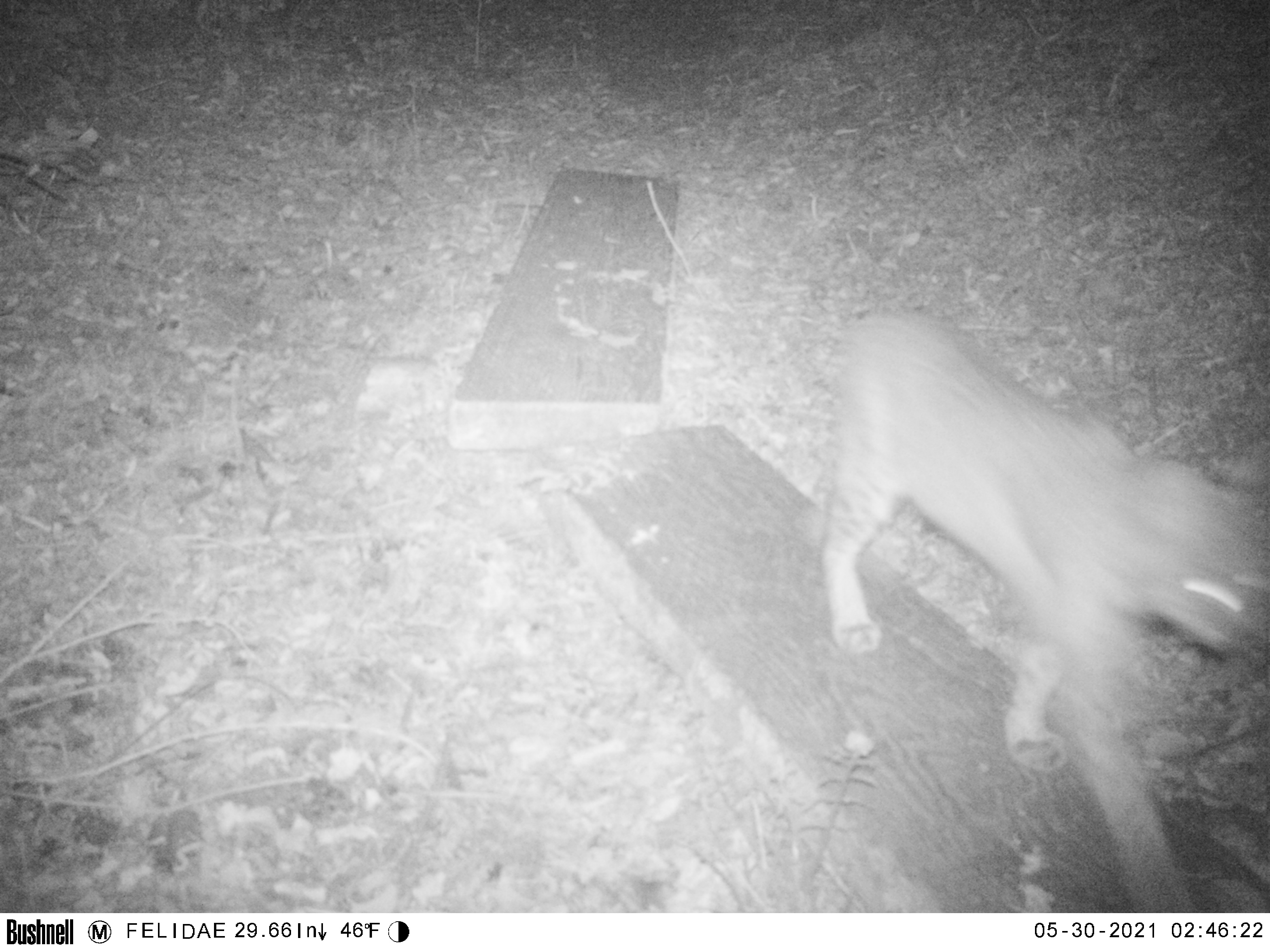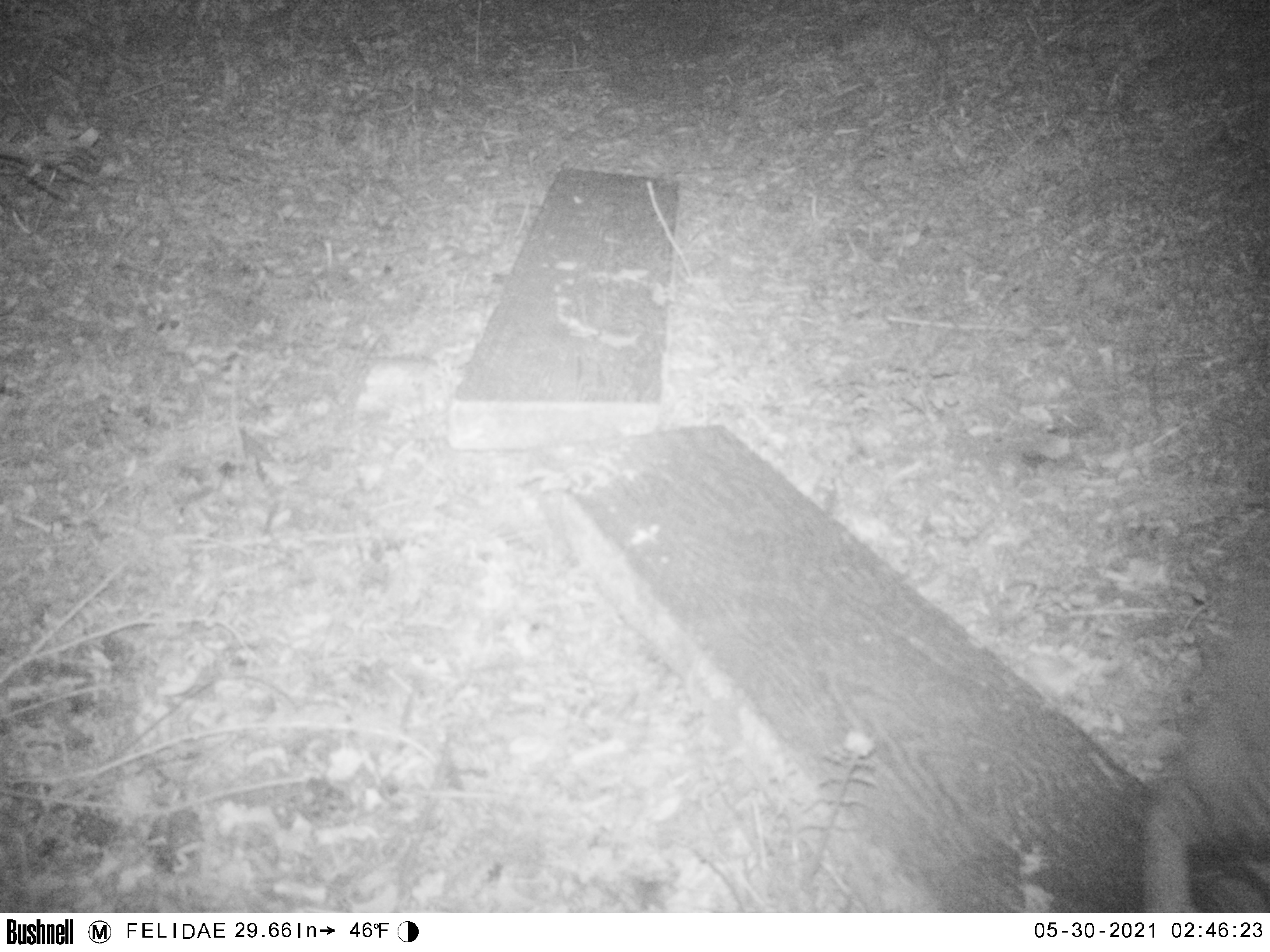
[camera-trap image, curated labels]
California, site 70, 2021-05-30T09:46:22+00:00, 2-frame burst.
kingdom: Animalia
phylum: Chordata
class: Mammalia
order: Carnivora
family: Felidae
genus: Lynx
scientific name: Lynx rufus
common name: bobcat